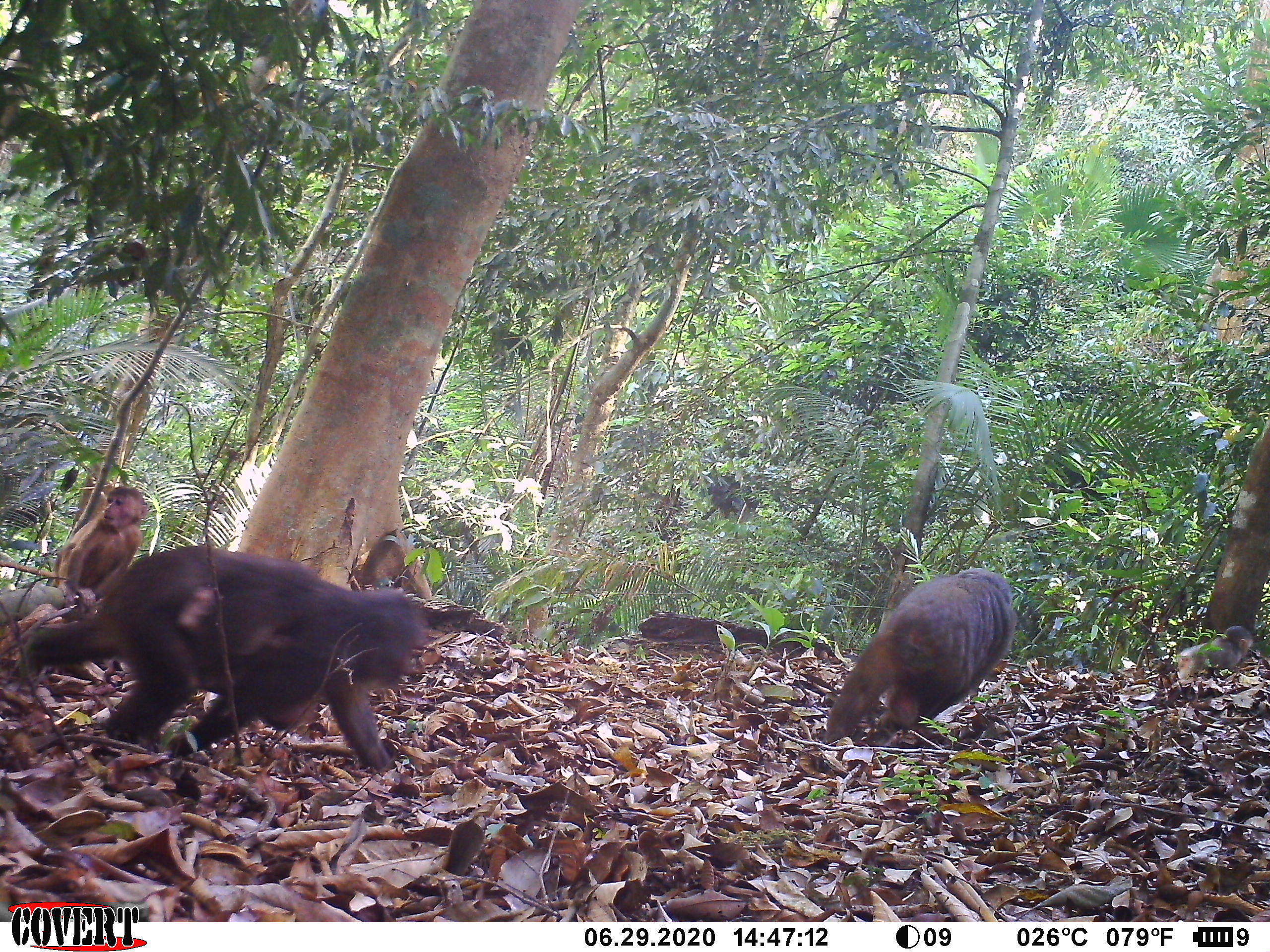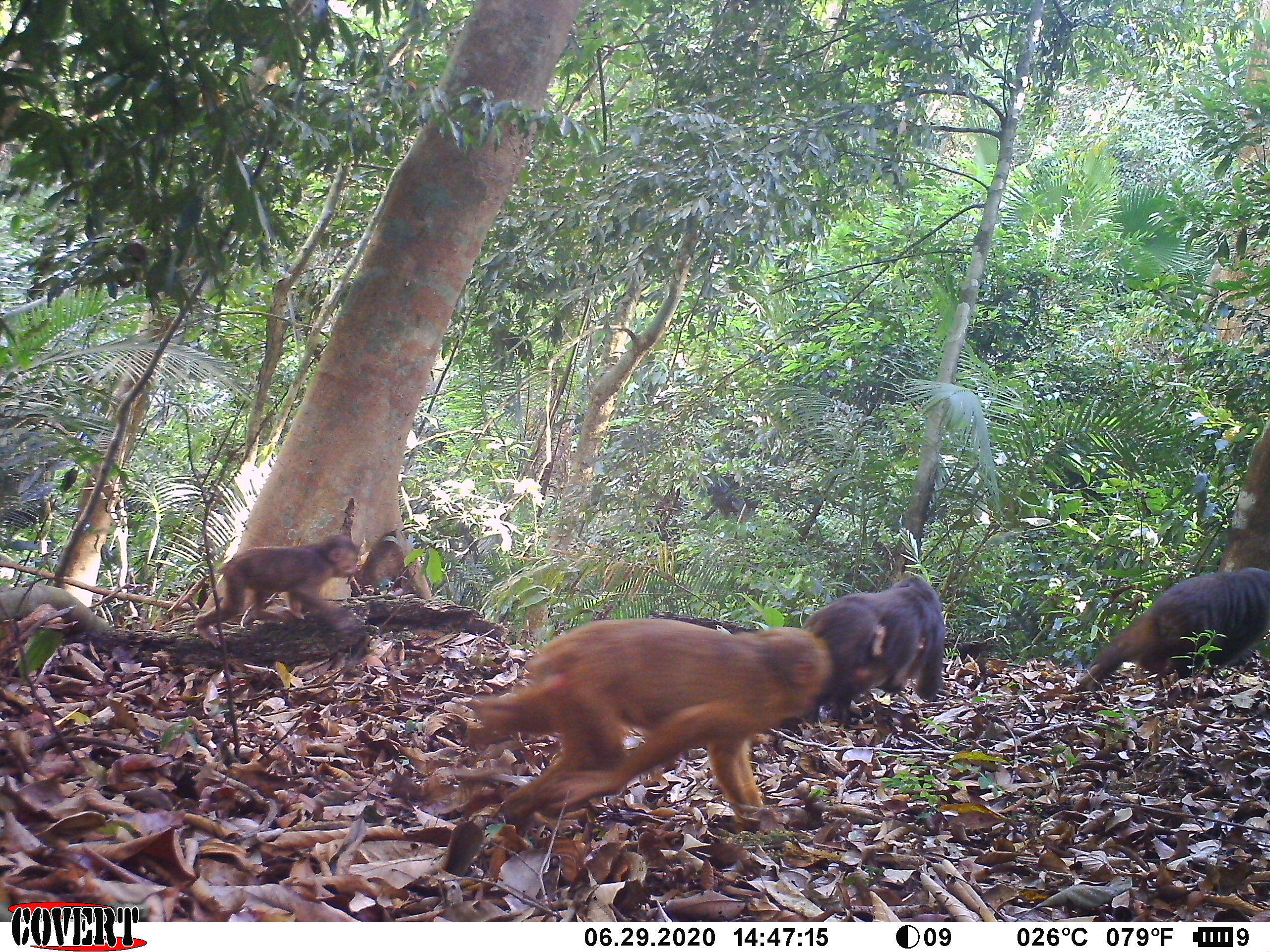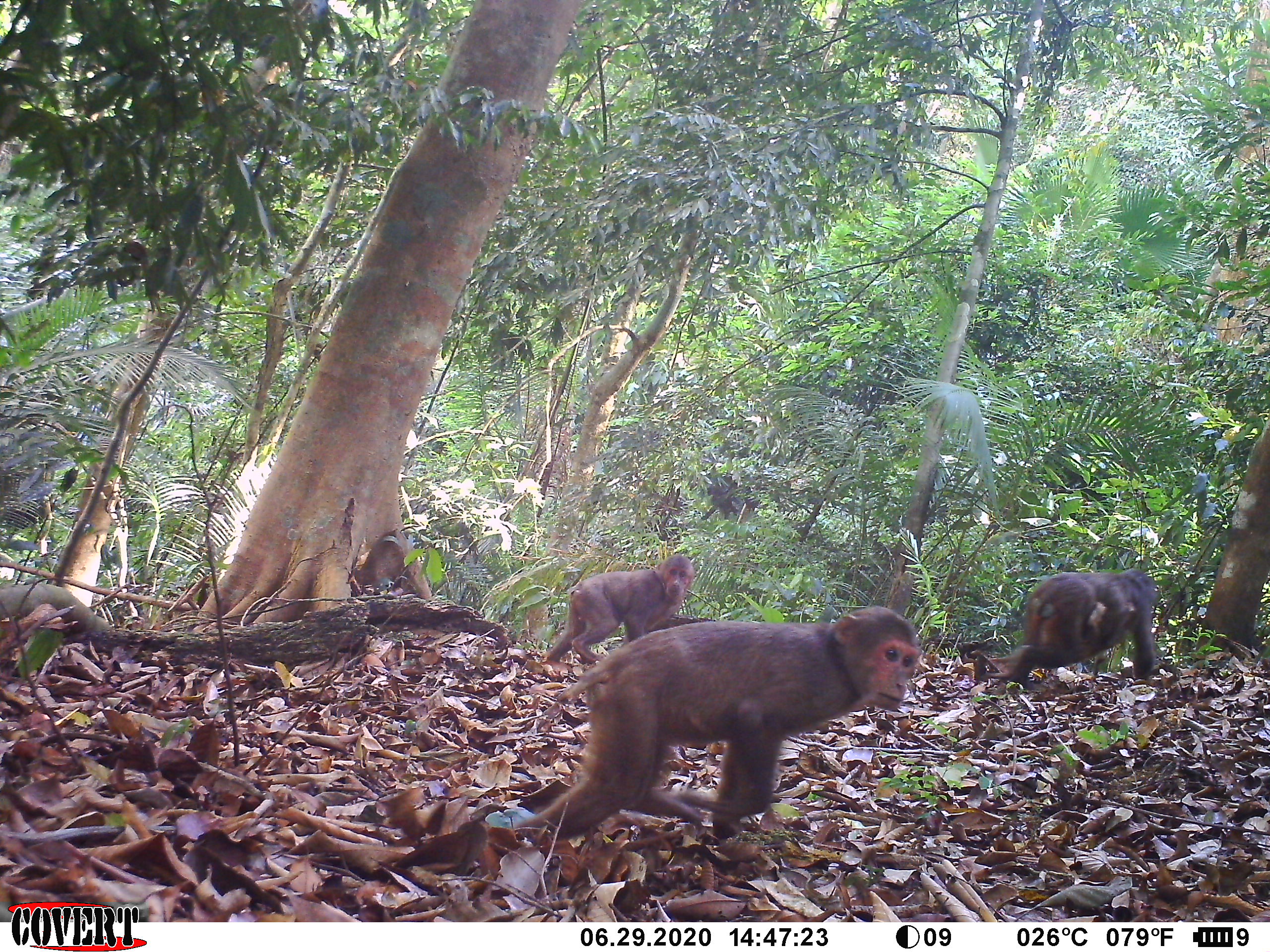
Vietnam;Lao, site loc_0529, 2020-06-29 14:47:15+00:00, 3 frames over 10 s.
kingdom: Animalia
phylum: Chordata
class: Mammalia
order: Primates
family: Cercopithecidae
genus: Macaca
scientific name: Macaca arctoides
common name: stump-tailed macaque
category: stump tailed macaque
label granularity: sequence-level